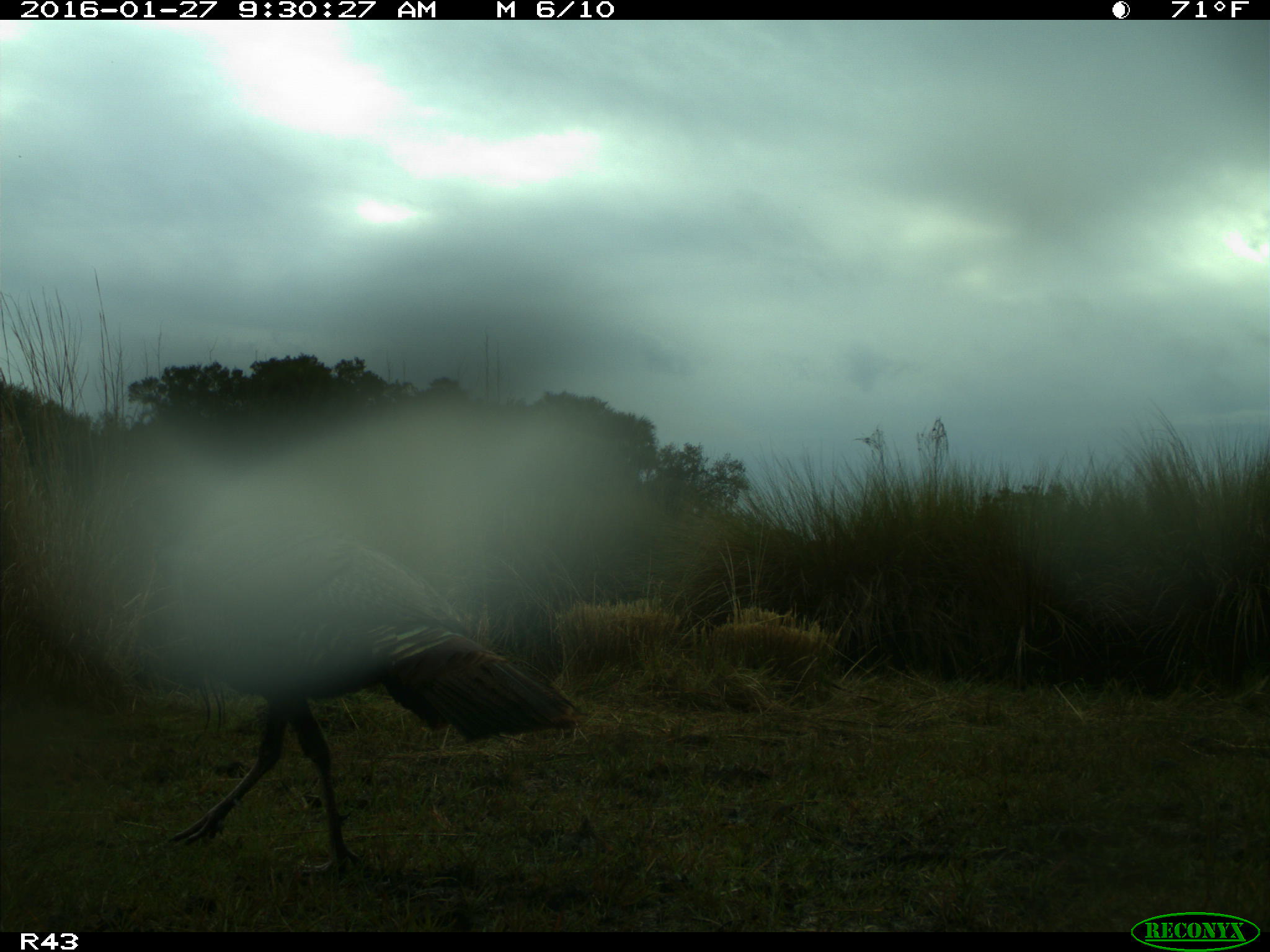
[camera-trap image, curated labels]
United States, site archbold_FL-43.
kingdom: Animalia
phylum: Chordata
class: Aves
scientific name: Aves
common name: birds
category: unidentified bird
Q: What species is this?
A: Unidentified bird (birds) (Aves).